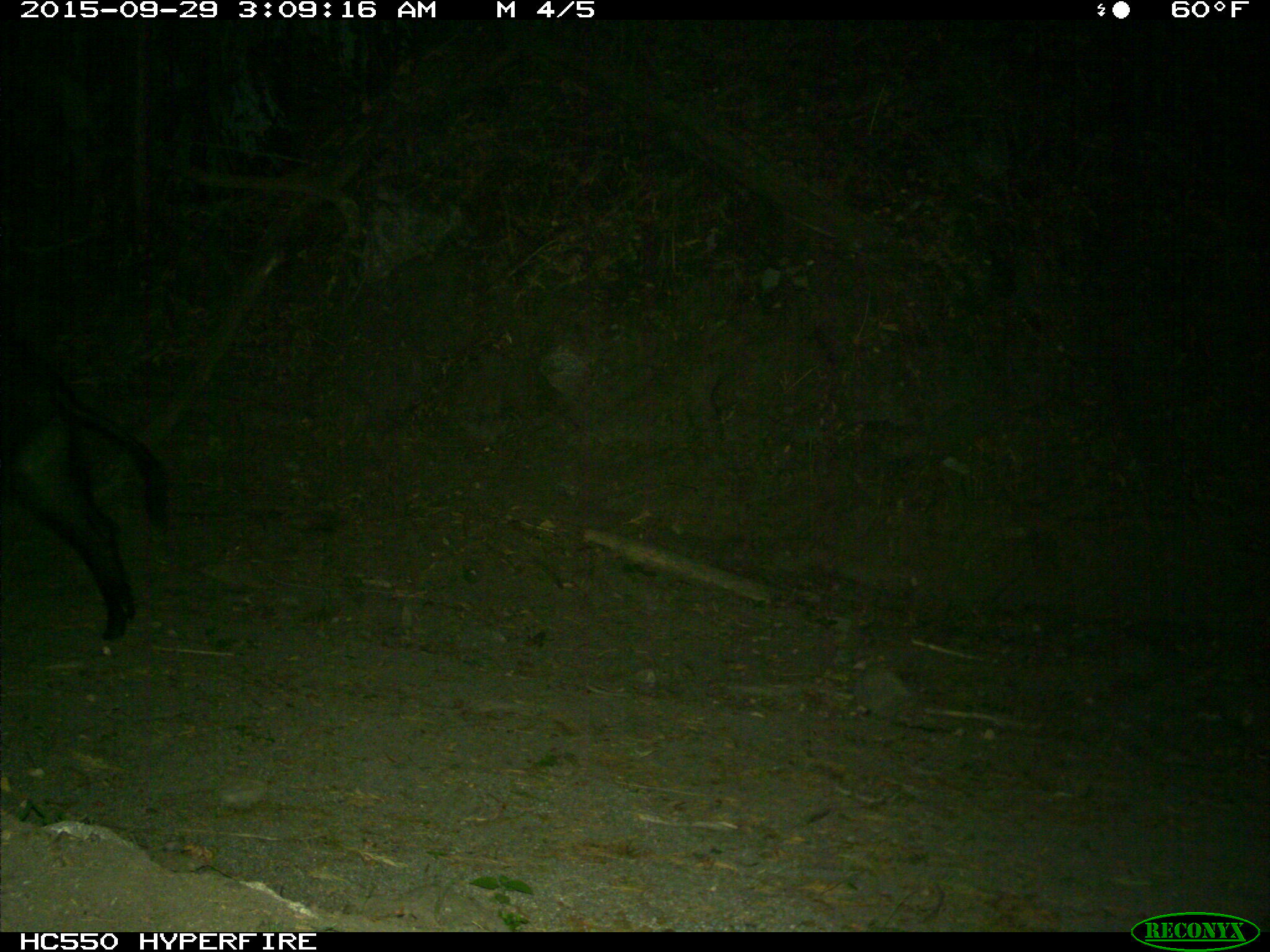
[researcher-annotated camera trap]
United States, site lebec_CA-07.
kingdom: Animalia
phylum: Chordata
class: Mammalia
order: Artiodactyla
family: Suidae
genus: Sus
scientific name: Sus scrofa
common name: wild boar